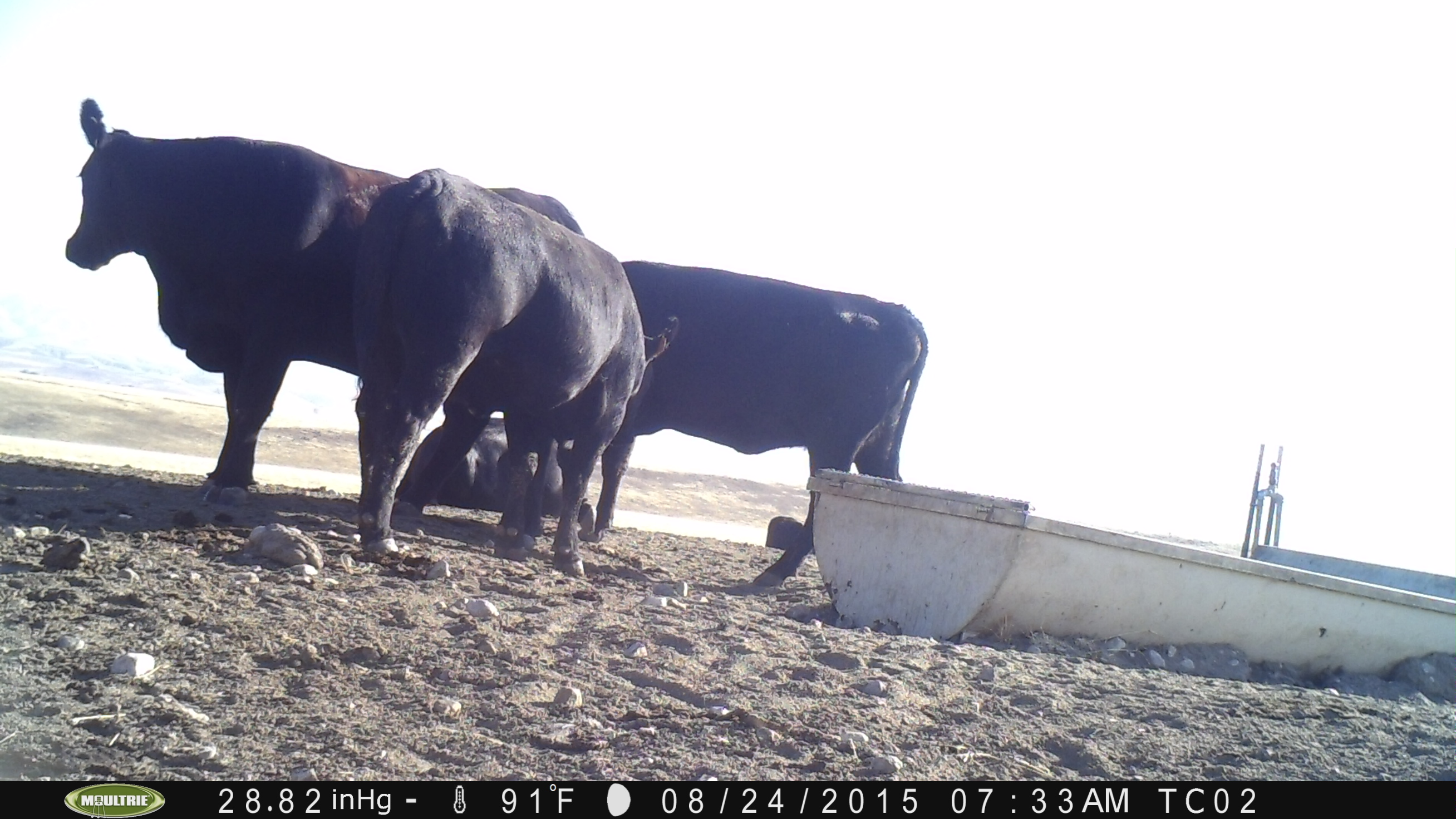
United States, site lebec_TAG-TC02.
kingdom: Animalia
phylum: Chordata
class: Mammalia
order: Artiodactyla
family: Bovidae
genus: Bos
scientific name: Bos taurus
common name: domestic cow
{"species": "Bos taurus (domestic cow)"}